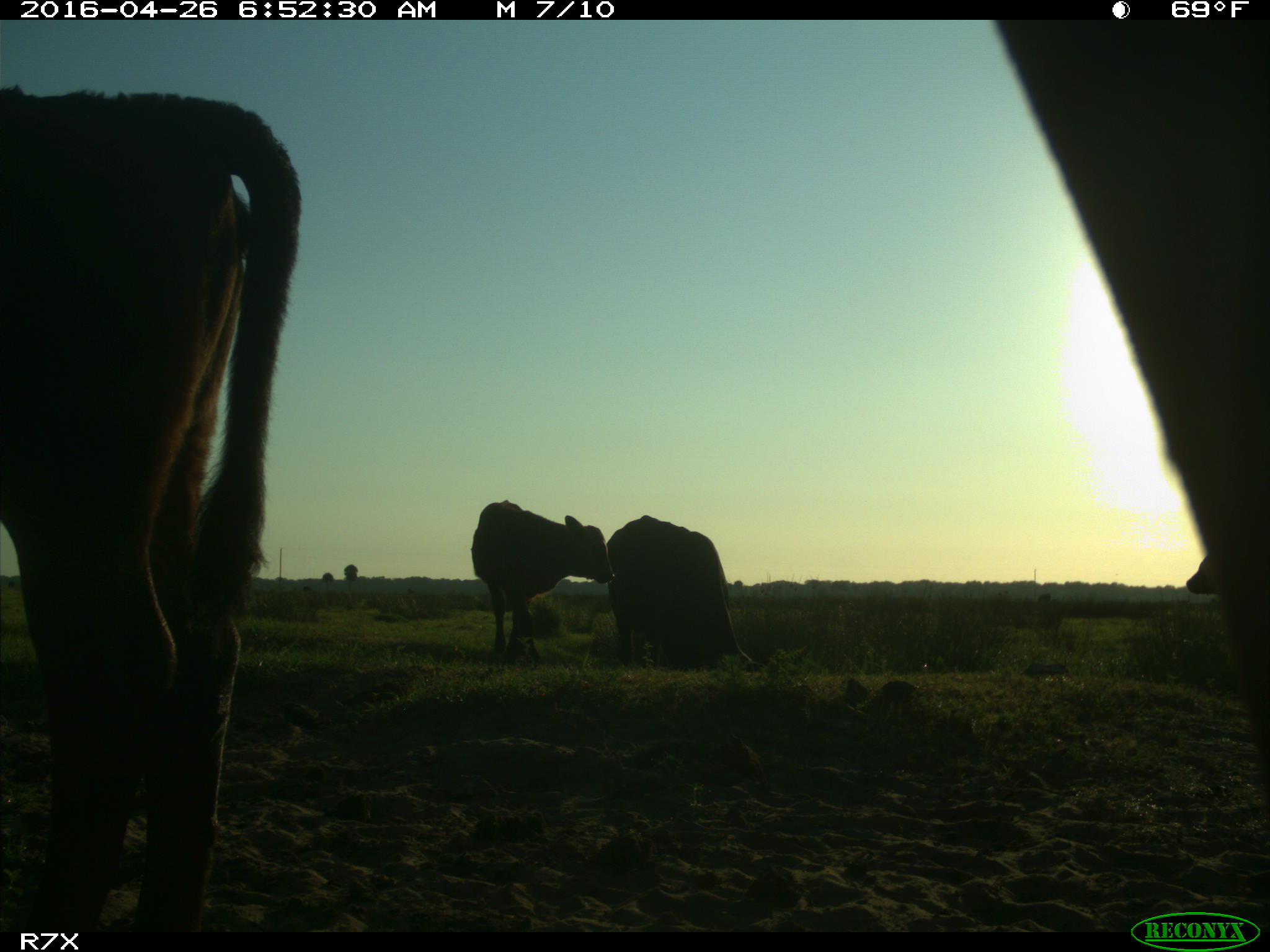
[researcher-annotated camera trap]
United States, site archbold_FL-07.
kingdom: Animalia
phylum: Chordata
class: Mammalia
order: Artiodactyla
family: Bovidae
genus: Bos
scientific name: Bos taurus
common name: domestic cow